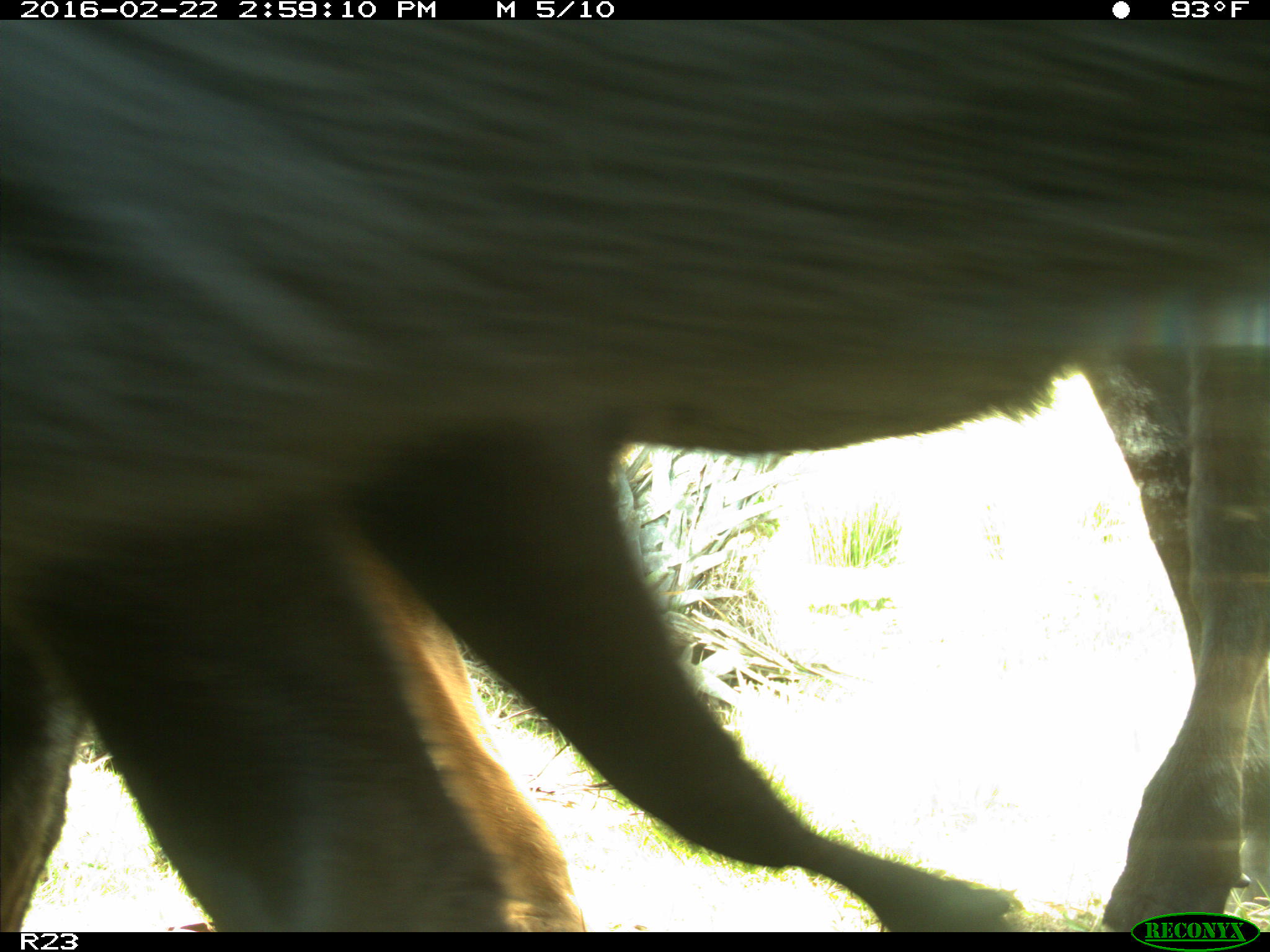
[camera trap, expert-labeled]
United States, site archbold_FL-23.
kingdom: Animalia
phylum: Chordata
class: Mammalia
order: Artiodactyla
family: Bovidae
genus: Bos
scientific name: Bos taurus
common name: domestic cow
Bos taurus (domestic cow).